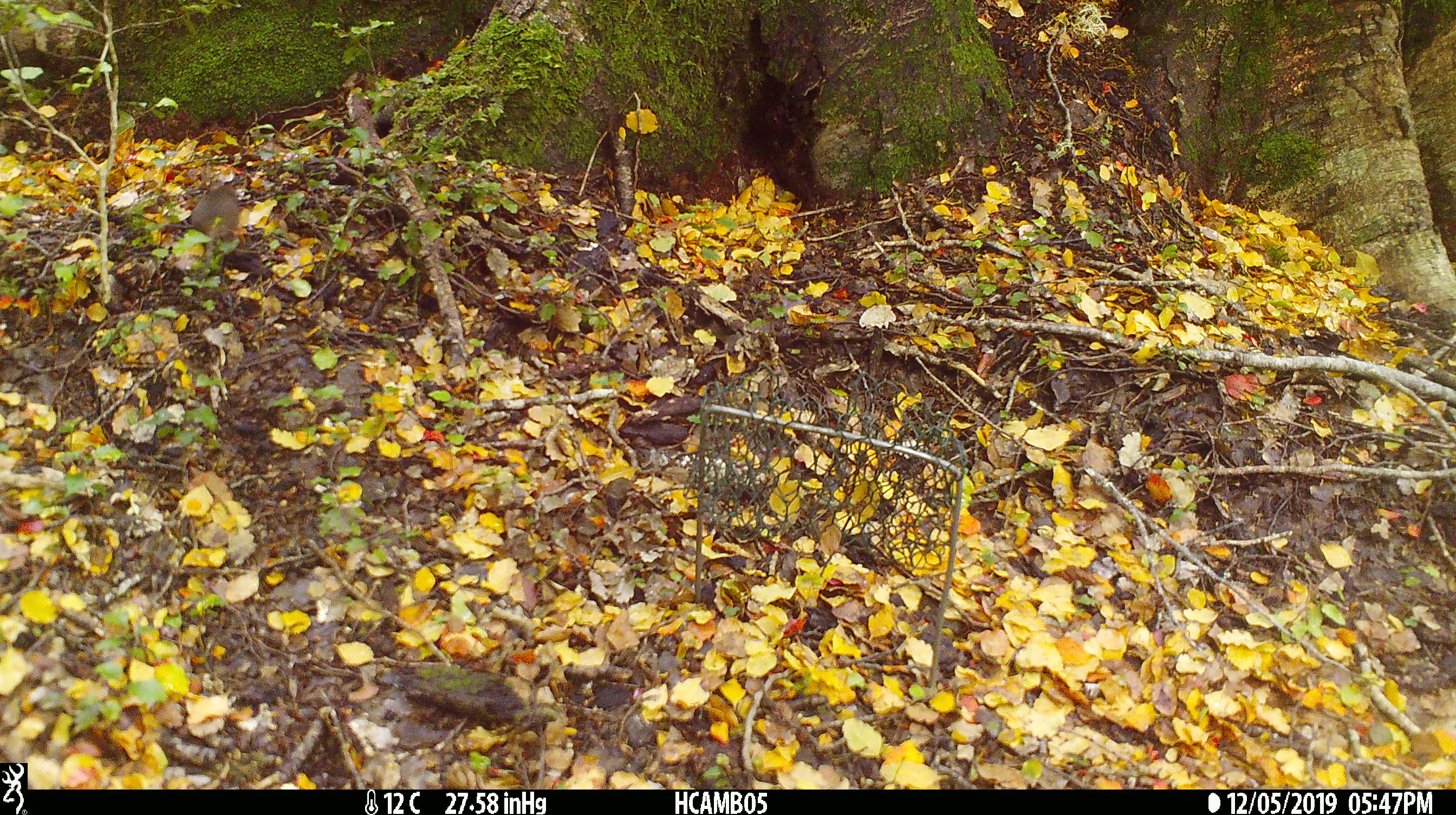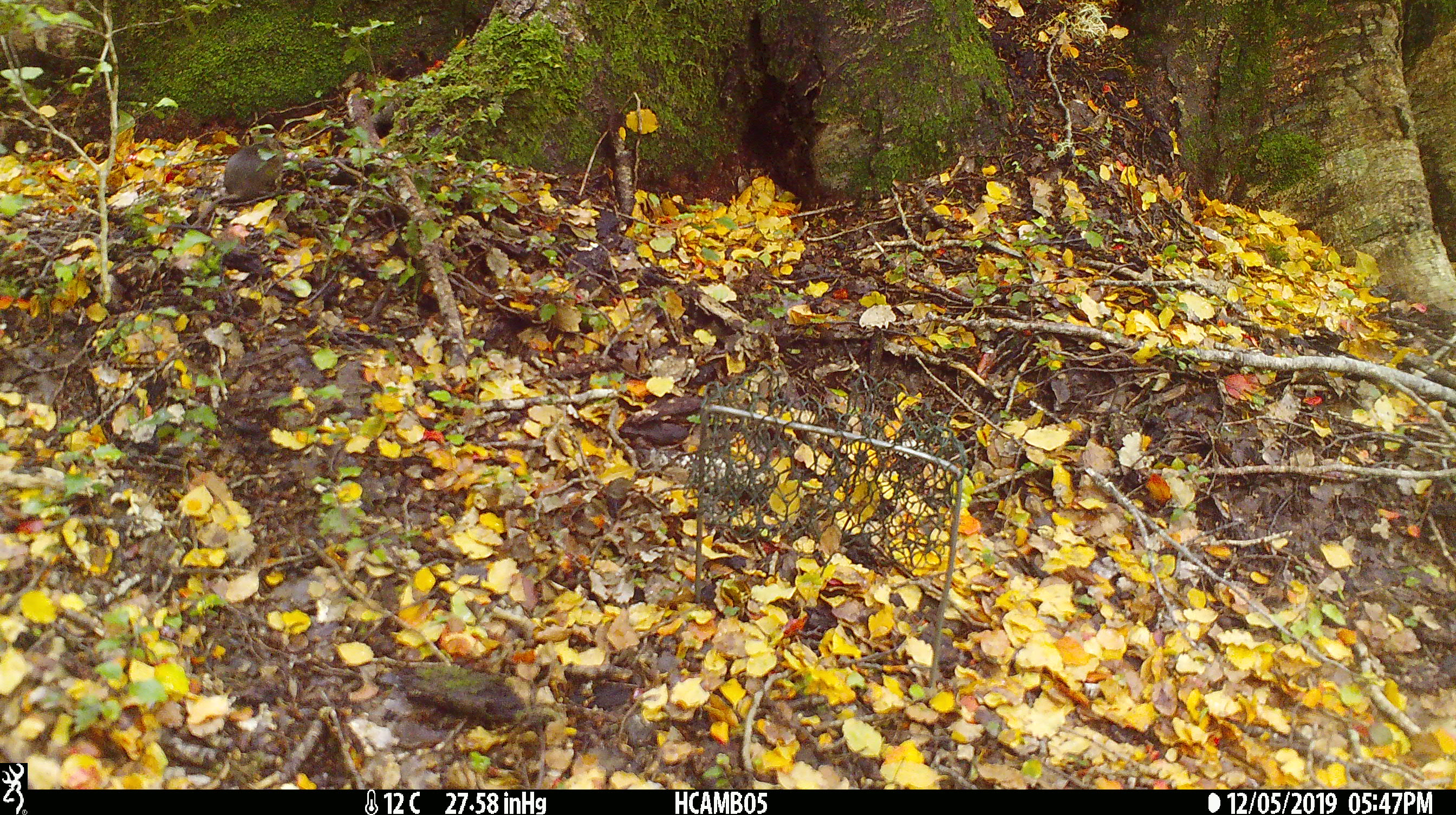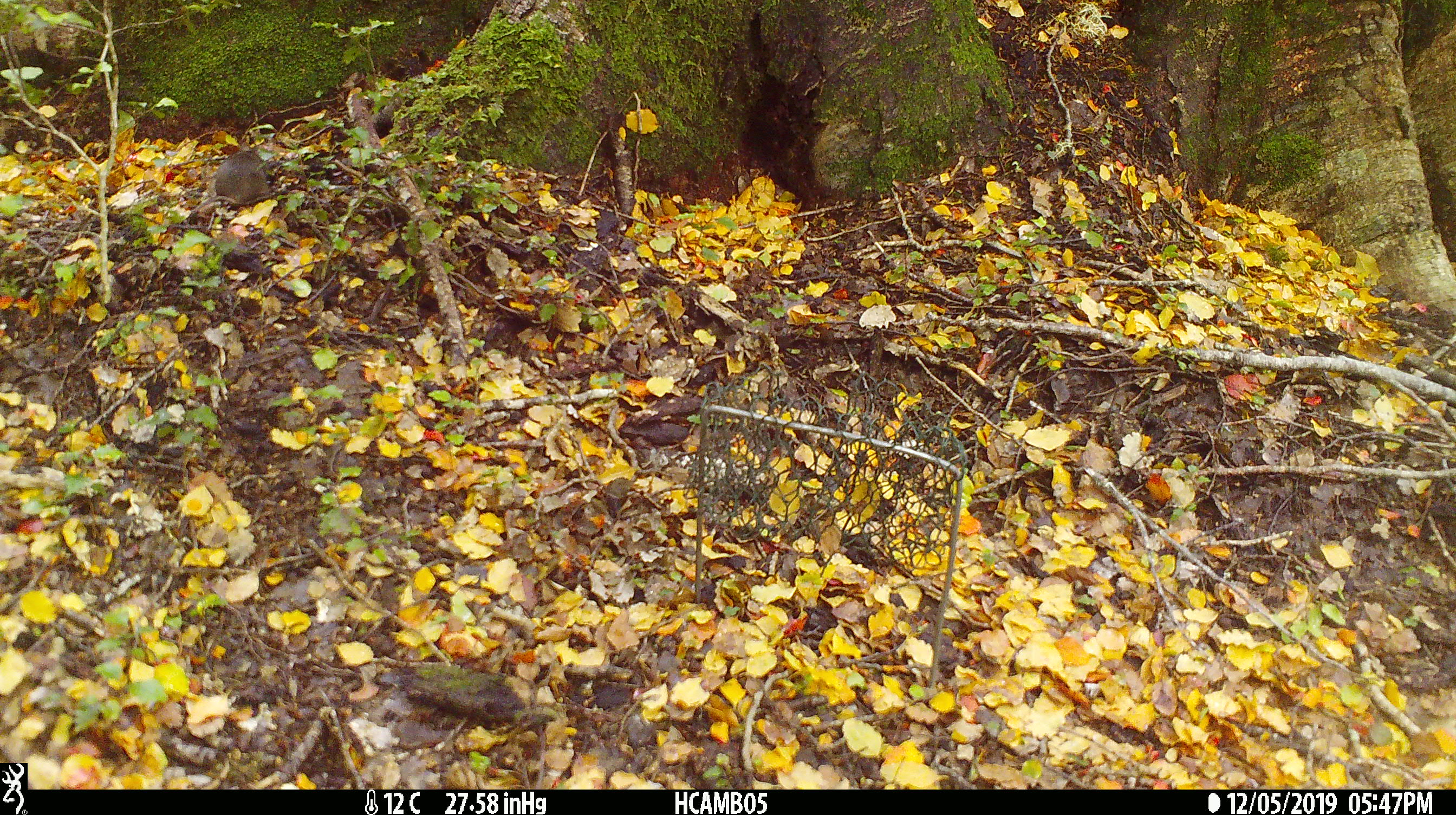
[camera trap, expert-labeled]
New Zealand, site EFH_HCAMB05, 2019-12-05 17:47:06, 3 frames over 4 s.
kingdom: Animalia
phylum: Chordata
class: Mammalia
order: Rodentia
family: Muridae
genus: Mus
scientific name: Mus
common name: mouse